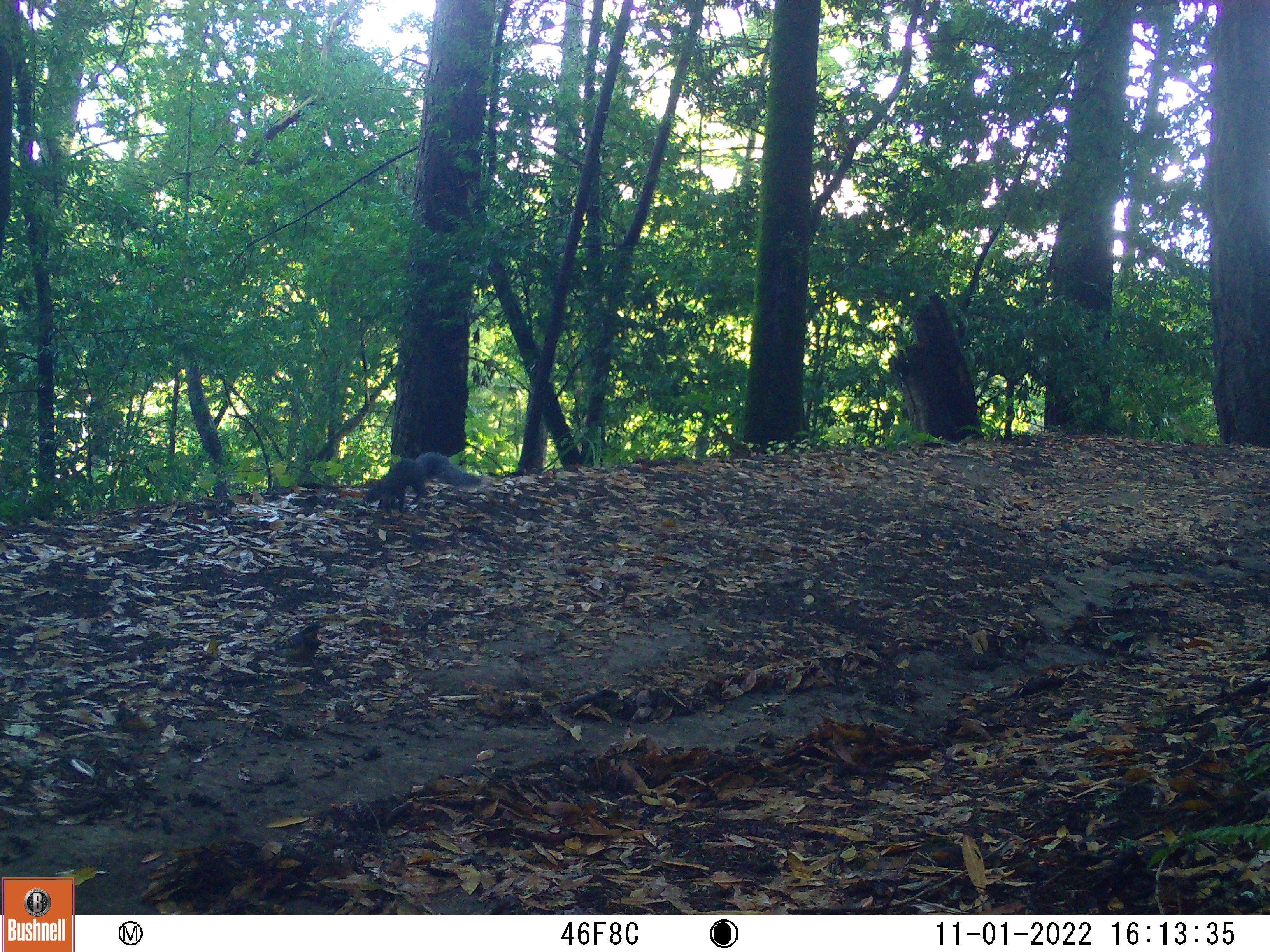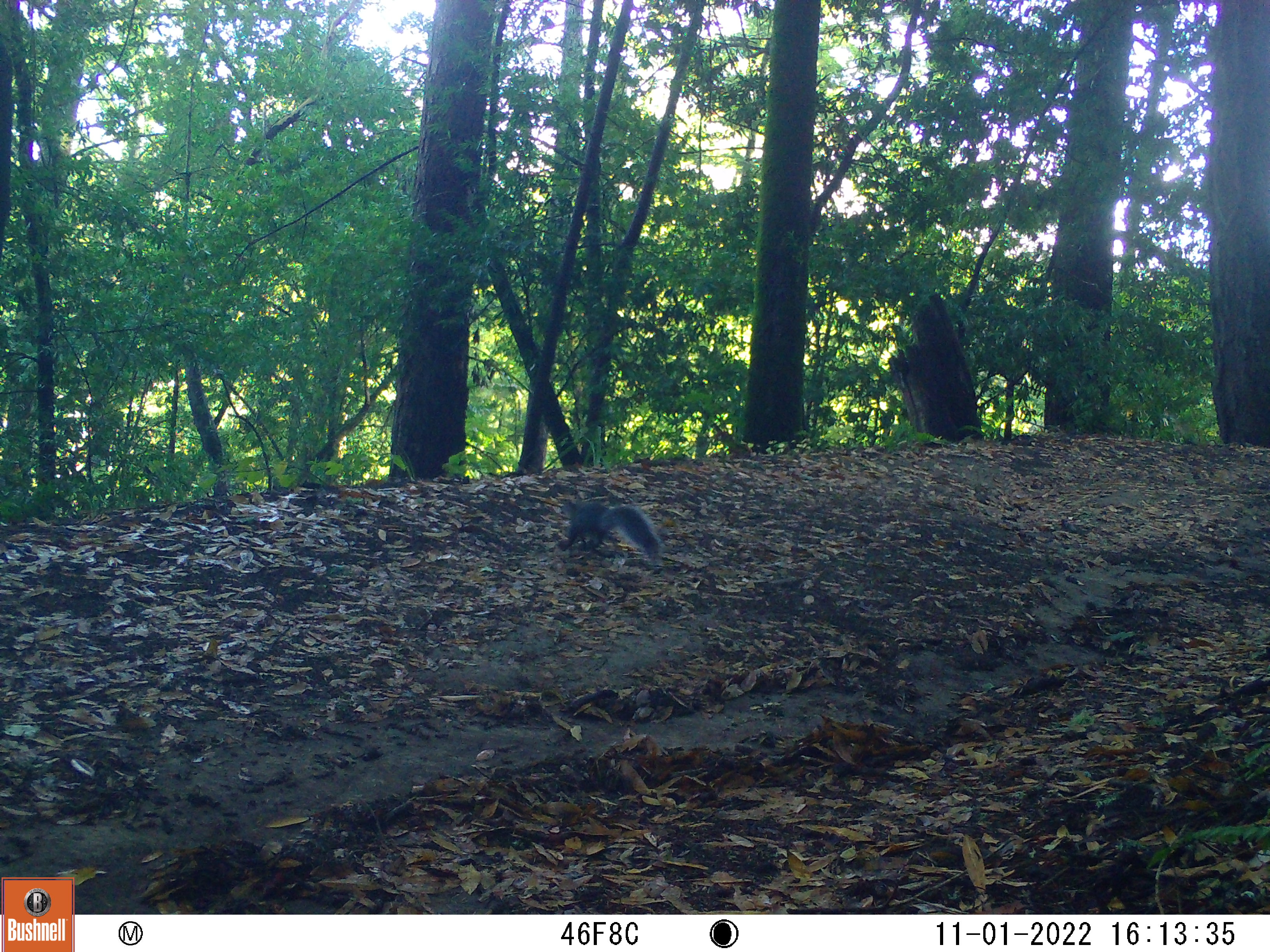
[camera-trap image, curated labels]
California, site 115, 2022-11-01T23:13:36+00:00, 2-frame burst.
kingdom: Animalia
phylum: Chordata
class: Aves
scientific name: Aves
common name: bird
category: unknown bird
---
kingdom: Animalia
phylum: Chordata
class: Mammalia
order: Rodentia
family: Sciuridae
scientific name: Sciuridae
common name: squirrel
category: unknown squirrel